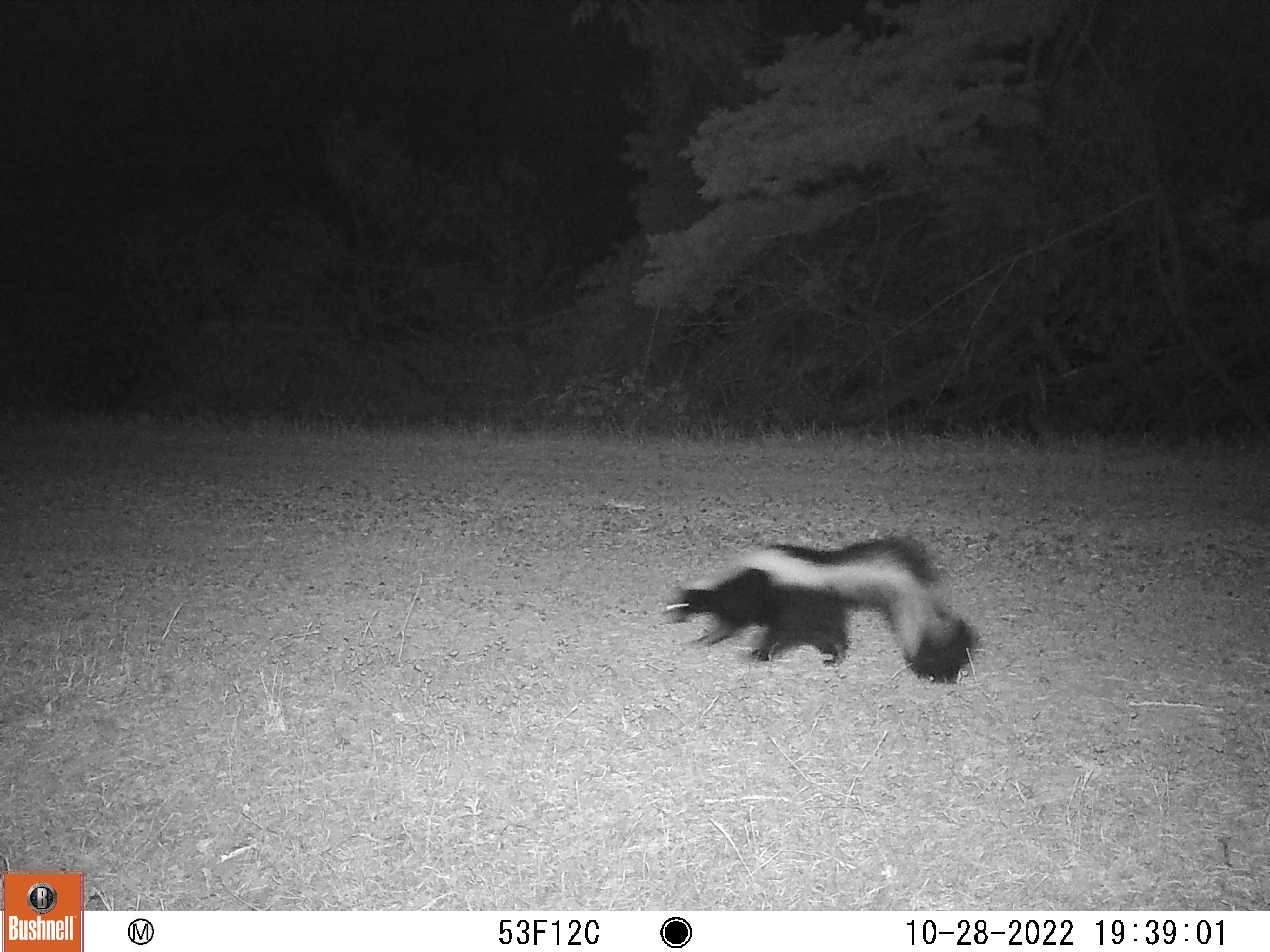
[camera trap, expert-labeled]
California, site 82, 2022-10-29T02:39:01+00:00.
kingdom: Animalia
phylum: Chordata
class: Mammalia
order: Carnivora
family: Mephitidae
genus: Mephitis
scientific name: Mephitis mephitis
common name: striped skunk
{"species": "striped skunk (Mephitis mephitis)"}